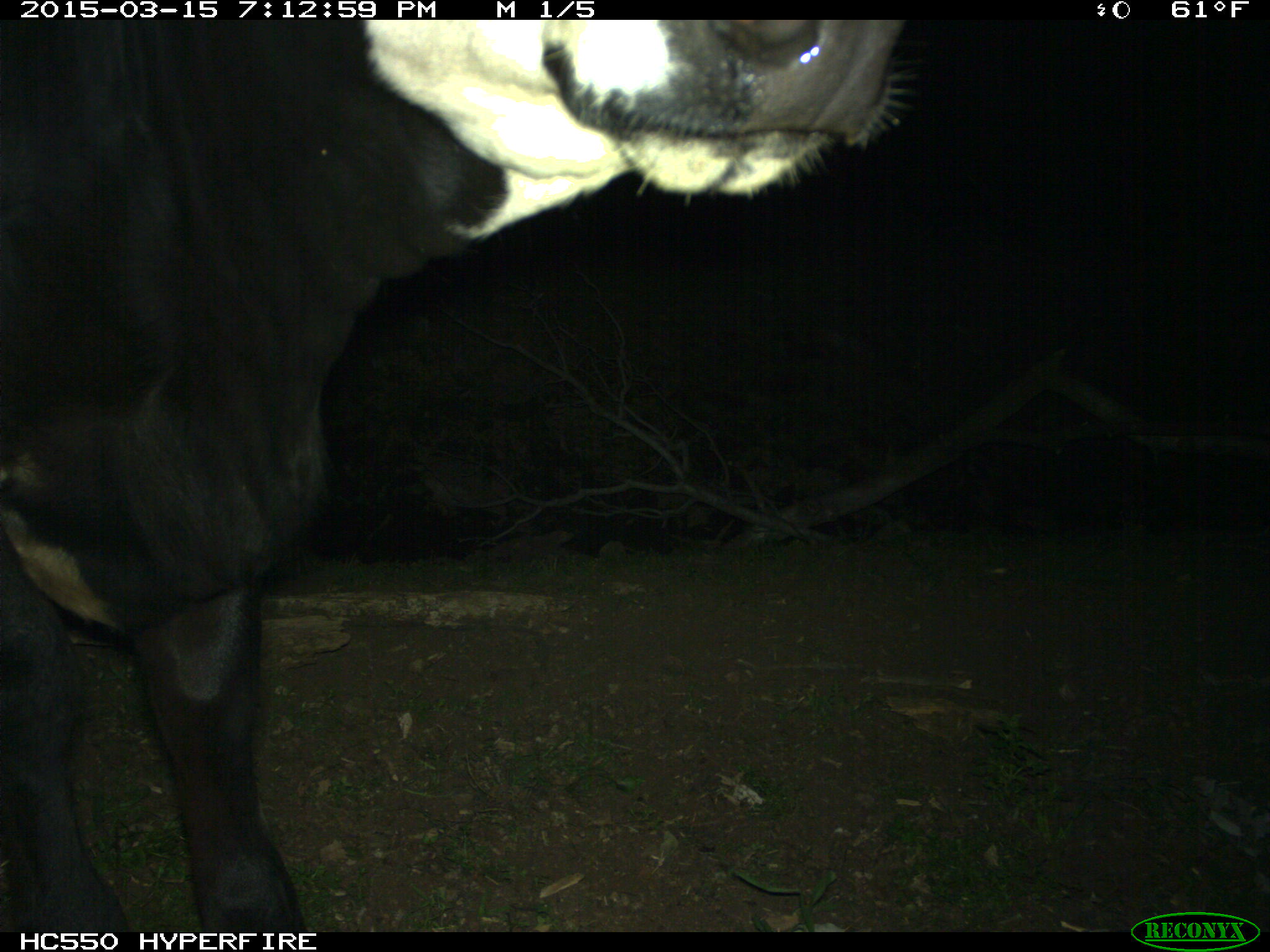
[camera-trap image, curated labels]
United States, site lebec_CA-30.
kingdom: Animalia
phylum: Chordata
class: Mammalia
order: Artiodactyla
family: Bovidae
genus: Bos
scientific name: Bos taurus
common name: domestic cow